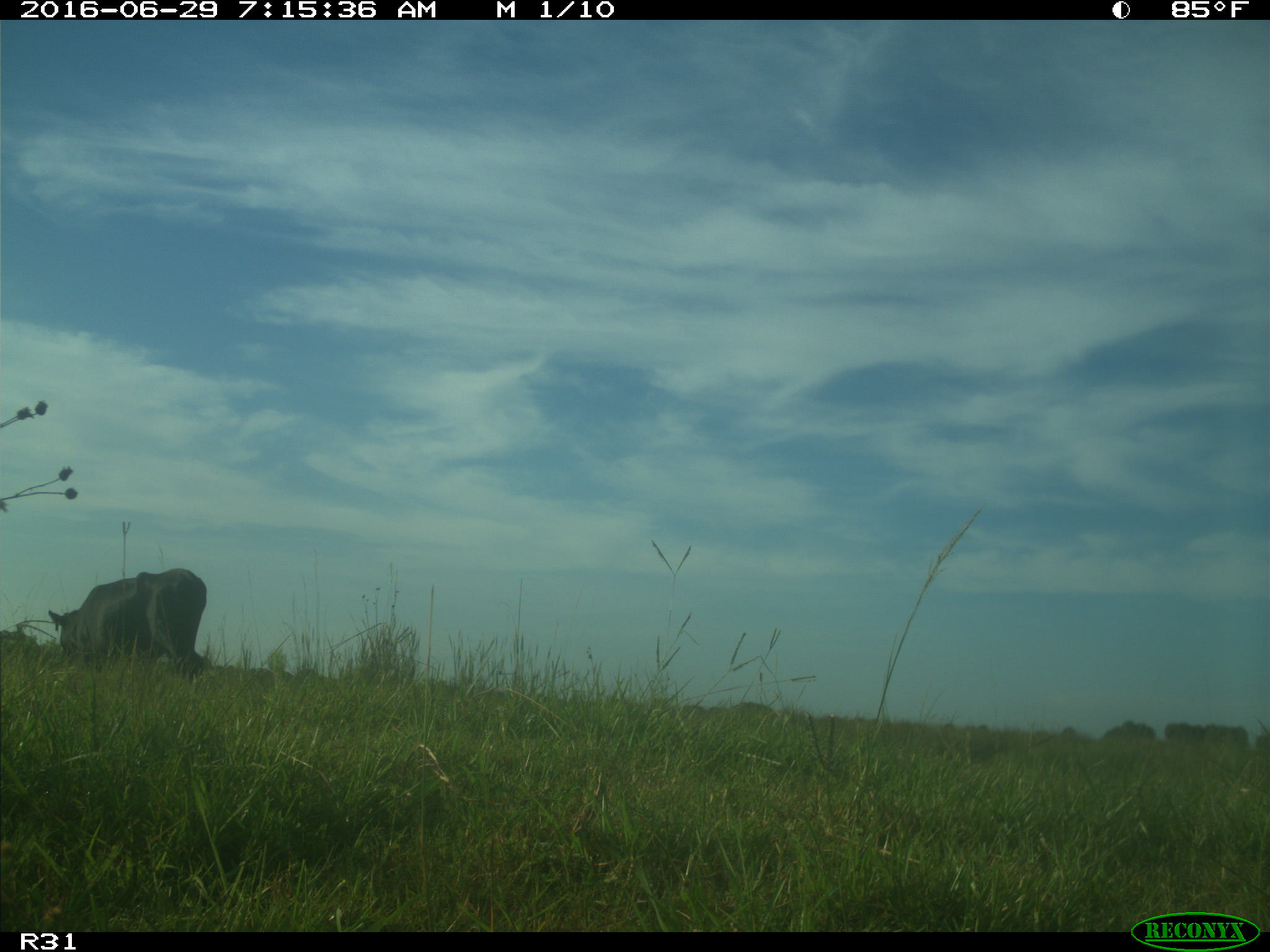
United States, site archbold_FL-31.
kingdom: Animalia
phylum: Chordata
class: Mammalia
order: Artiodactyla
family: Bovidae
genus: Bos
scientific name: Bos taurus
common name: domestic cow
Bos taurus (domestic cow).